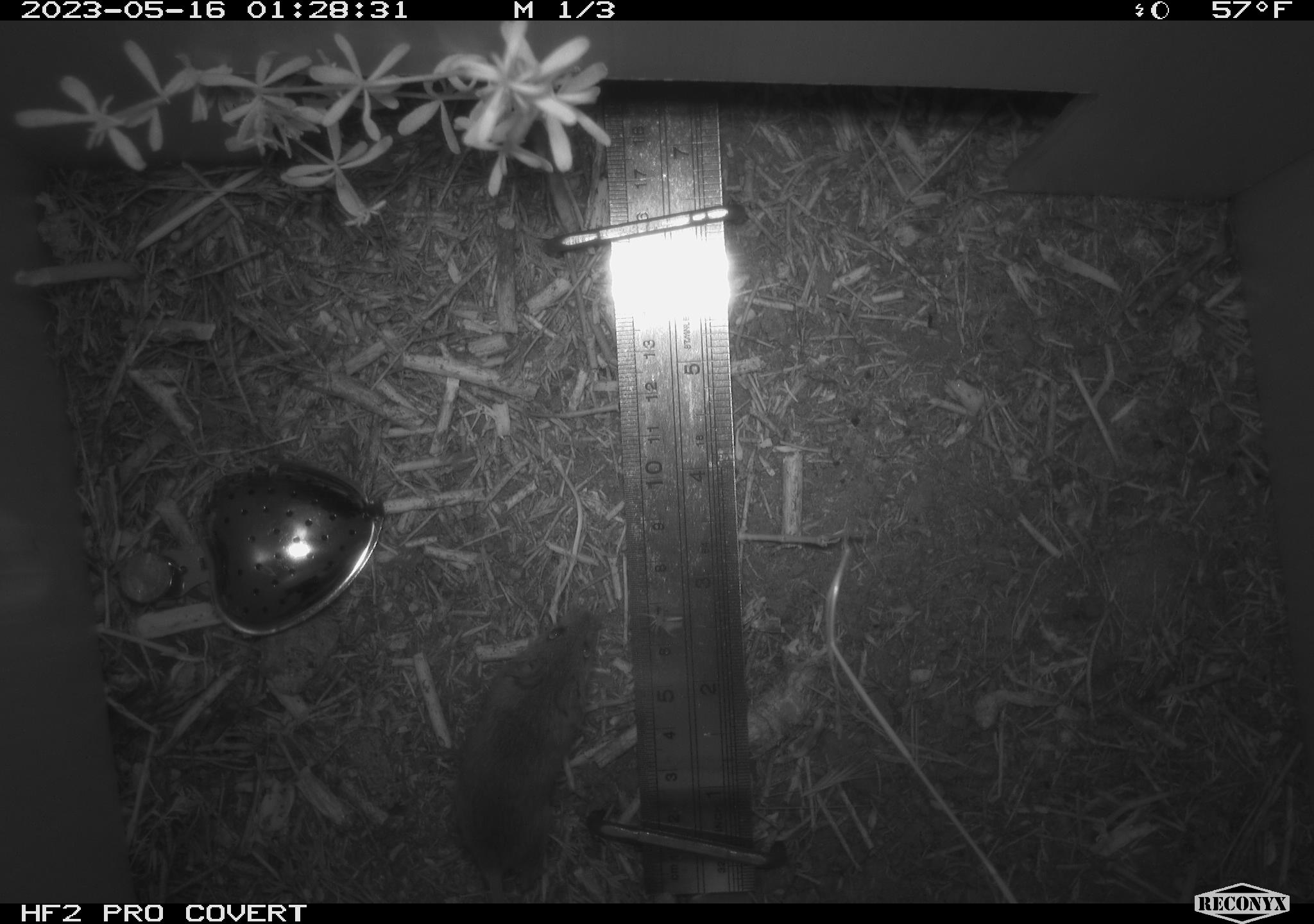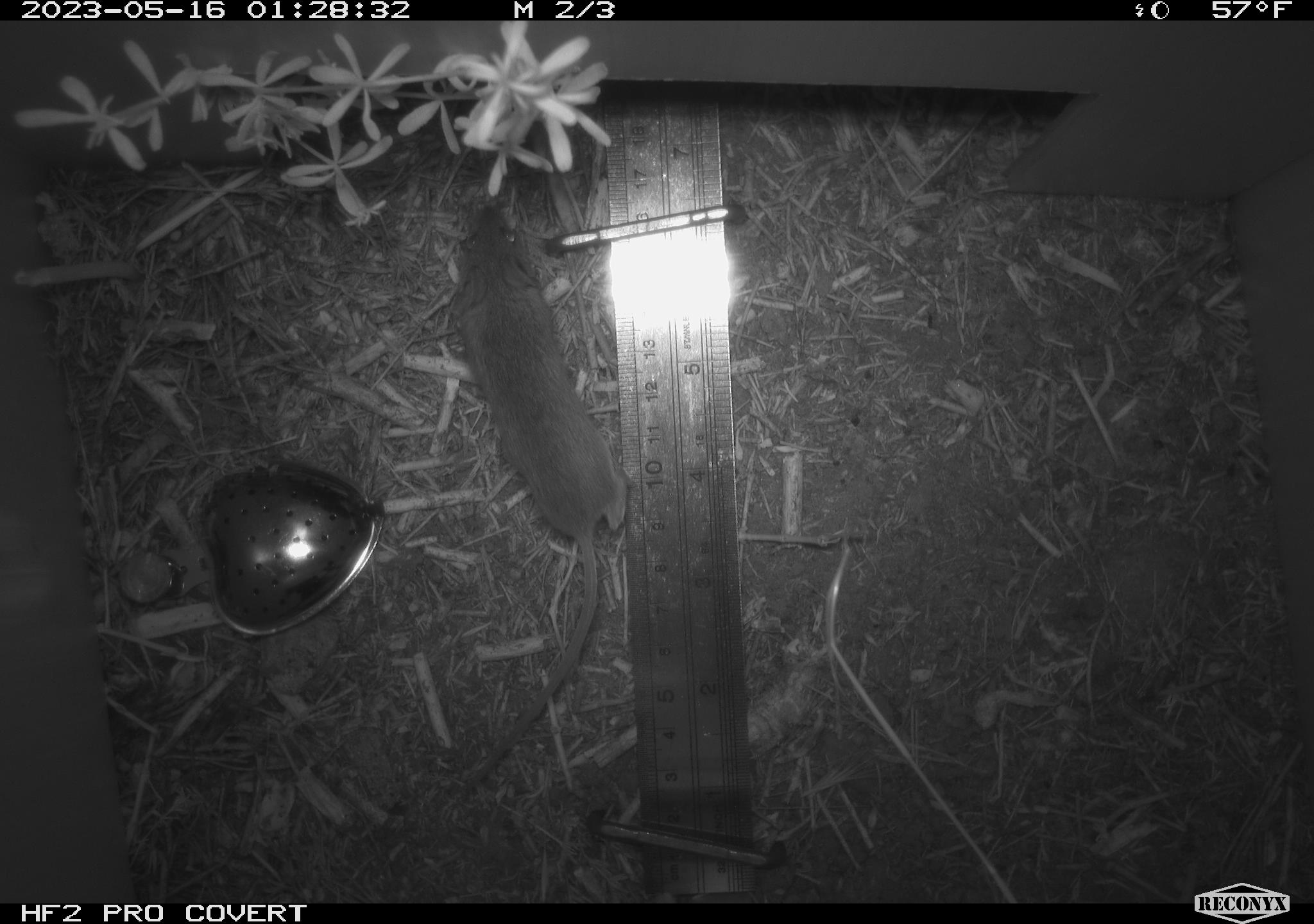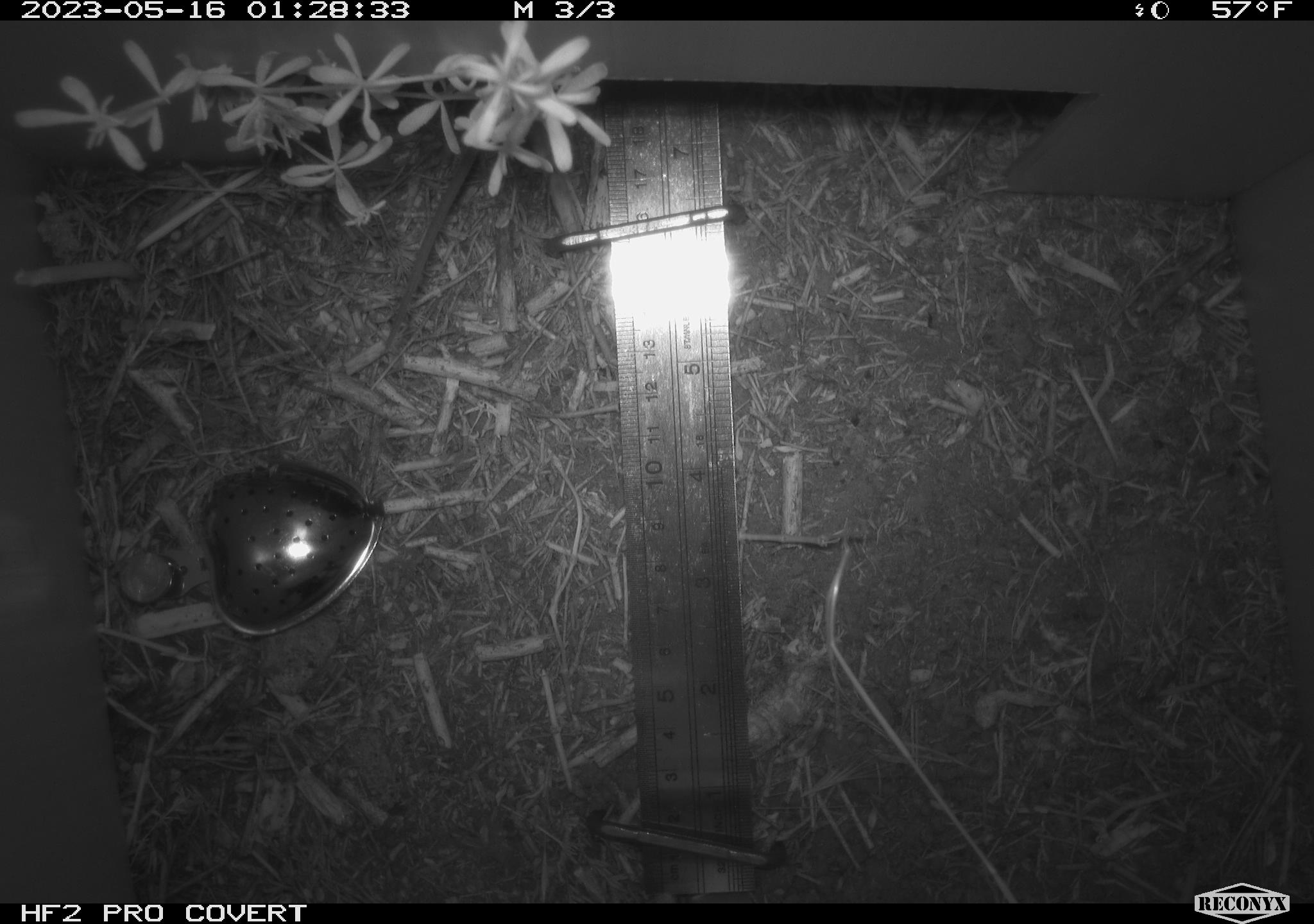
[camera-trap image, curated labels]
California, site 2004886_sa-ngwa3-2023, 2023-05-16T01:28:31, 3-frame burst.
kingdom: Animalia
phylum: Chordata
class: Mammalia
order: Rodentia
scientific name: Rodentia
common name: mouse species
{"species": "mouse species (Rodentia)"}